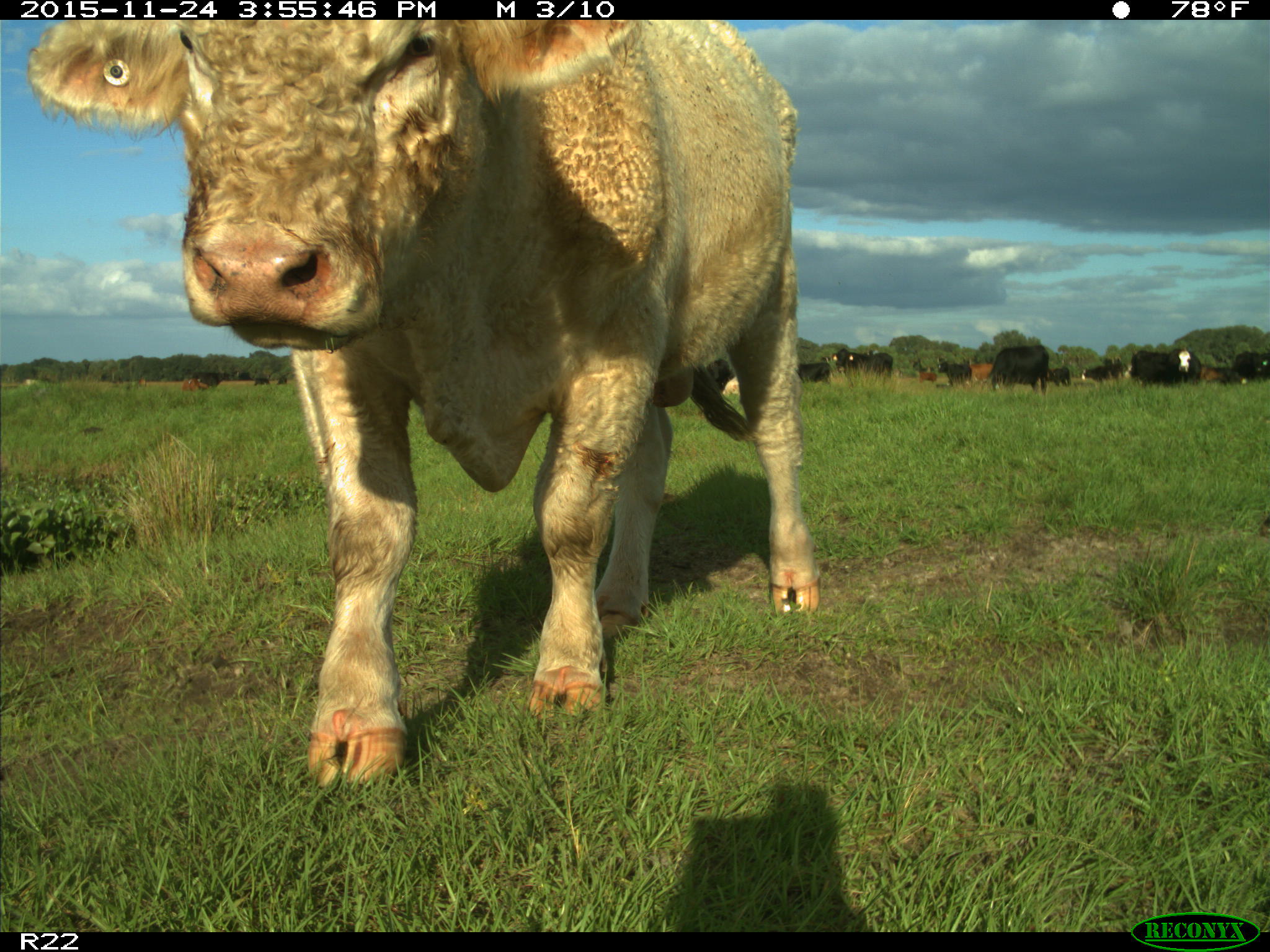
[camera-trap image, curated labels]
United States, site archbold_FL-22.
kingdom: Animalia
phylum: Chordata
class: Mammalia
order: Artiodactyla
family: Bovidae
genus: Bos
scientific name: Bos taurus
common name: domestic cow